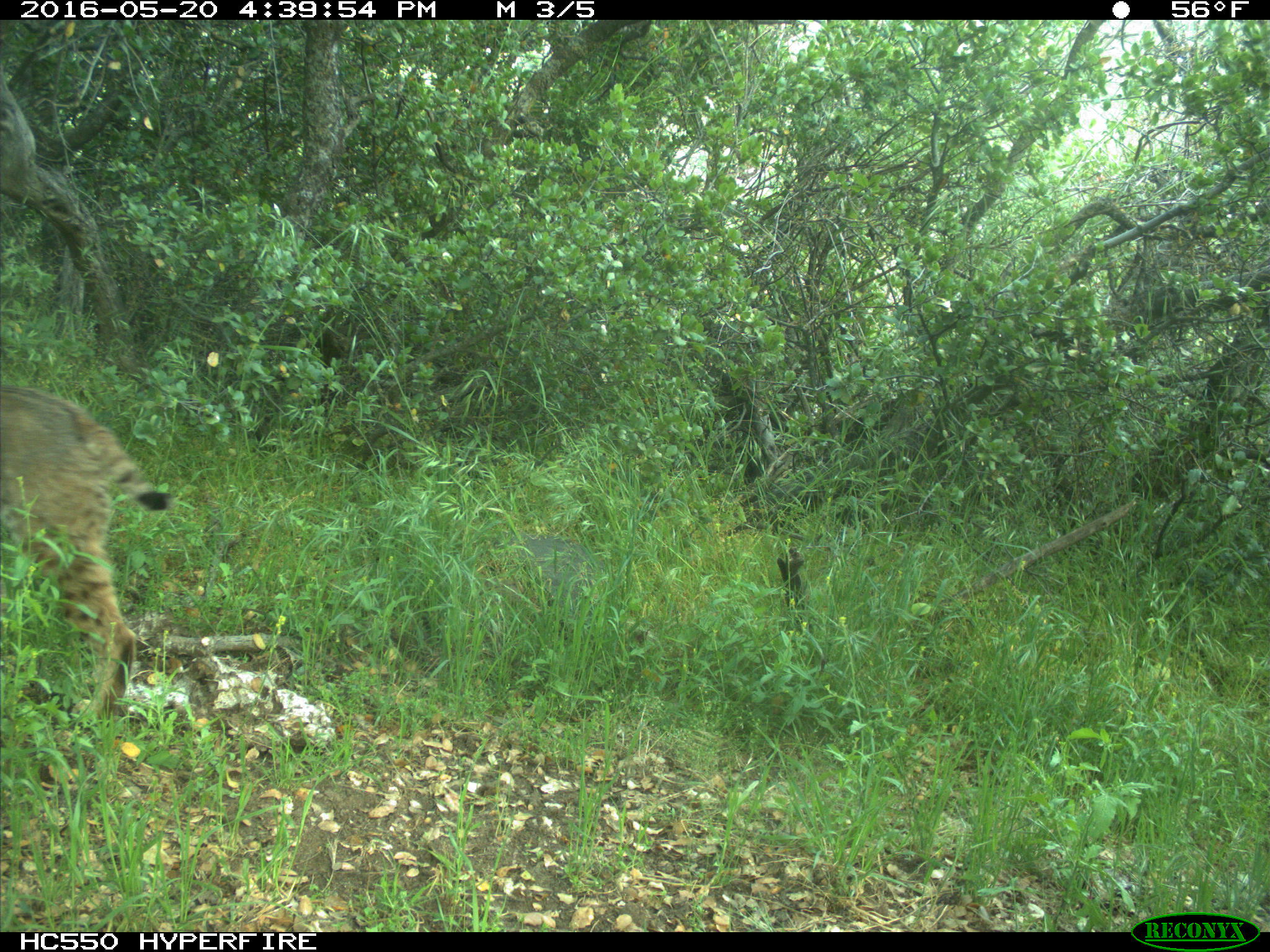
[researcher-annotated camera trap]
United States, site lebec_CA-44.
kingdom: Animalia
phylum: Chordata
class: Mammalia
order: Carnivora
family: Felidae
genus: Lynx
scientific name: Lynx rufus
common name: bobcat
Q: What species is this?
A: Lynx rufus (bobcat).